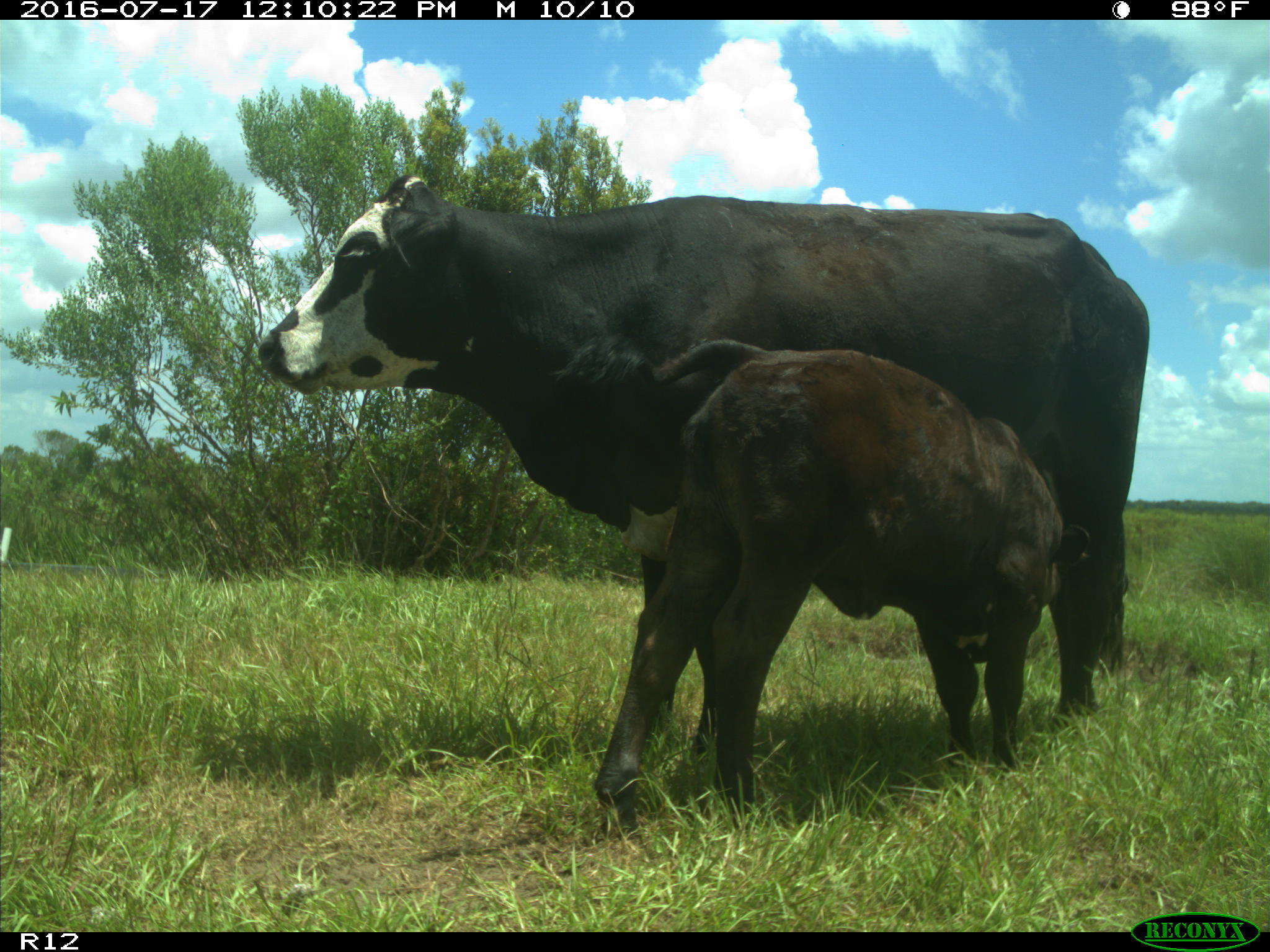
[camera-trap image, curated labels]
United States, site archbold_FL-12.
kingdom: Animalia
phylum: Chordata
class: Mammalia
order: Artiodactyla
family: Bovidae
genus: Bos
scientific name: Bos taurus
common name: domestic cow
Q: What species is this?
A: Bos taurus (domestic cow).